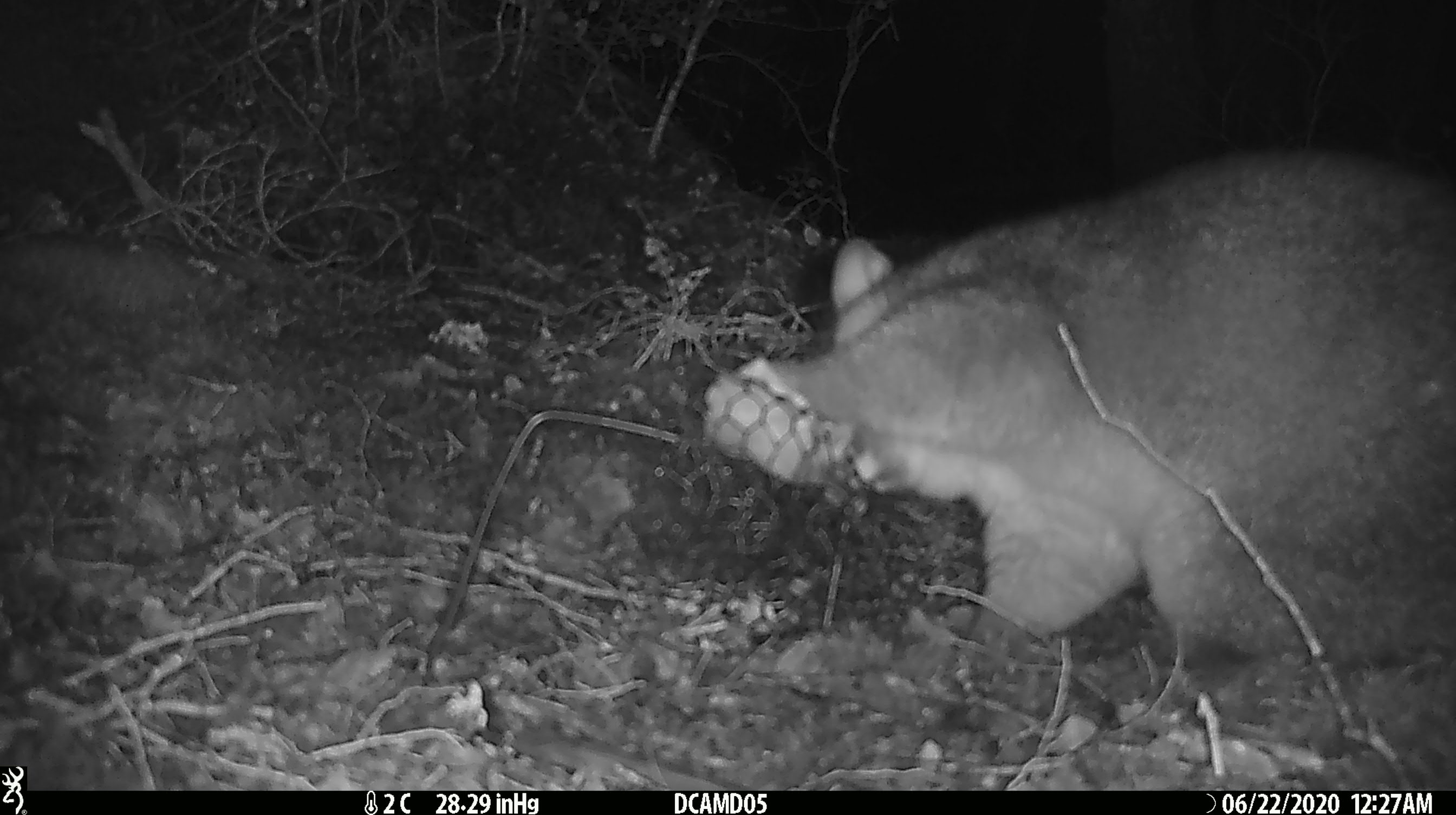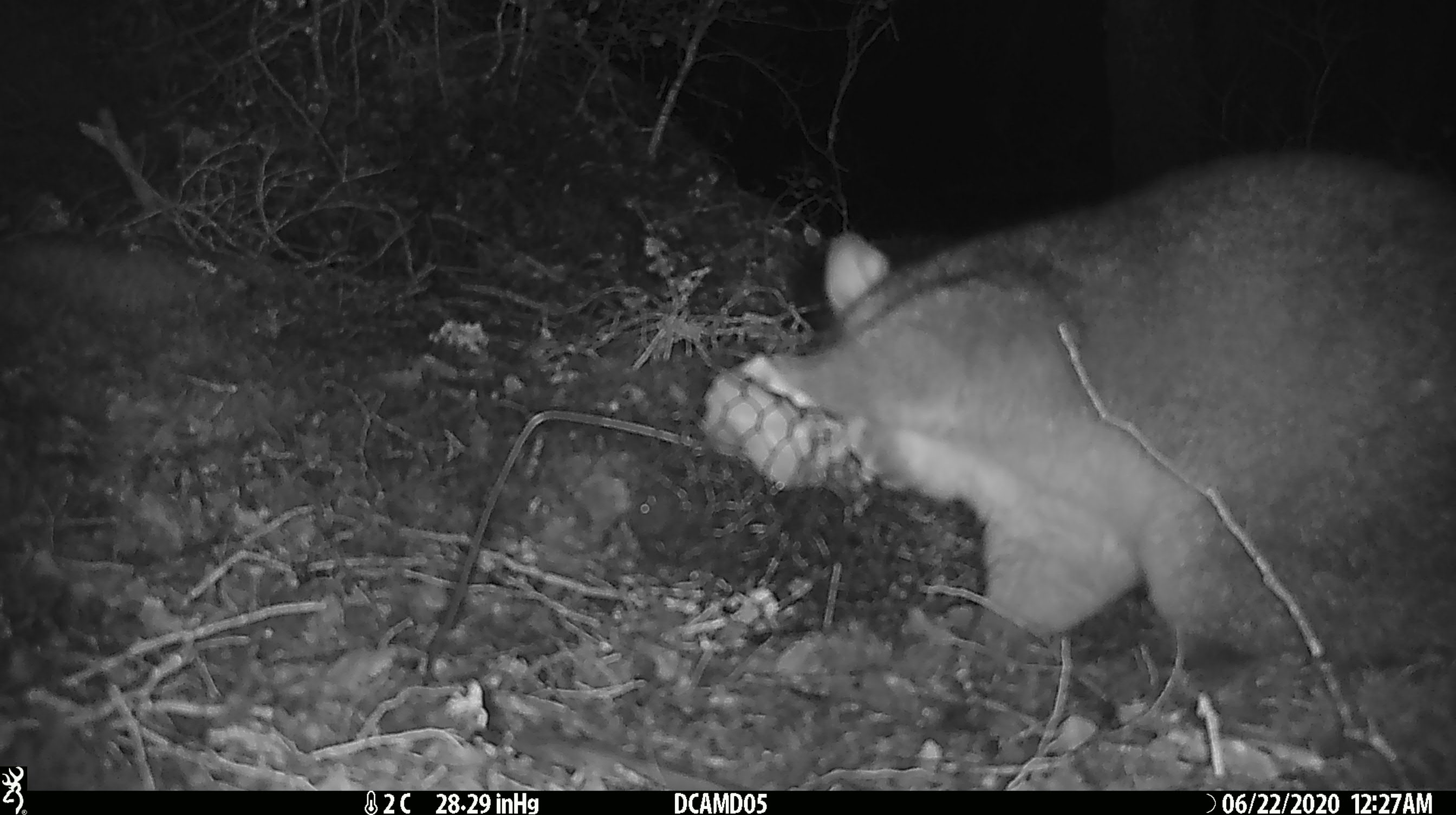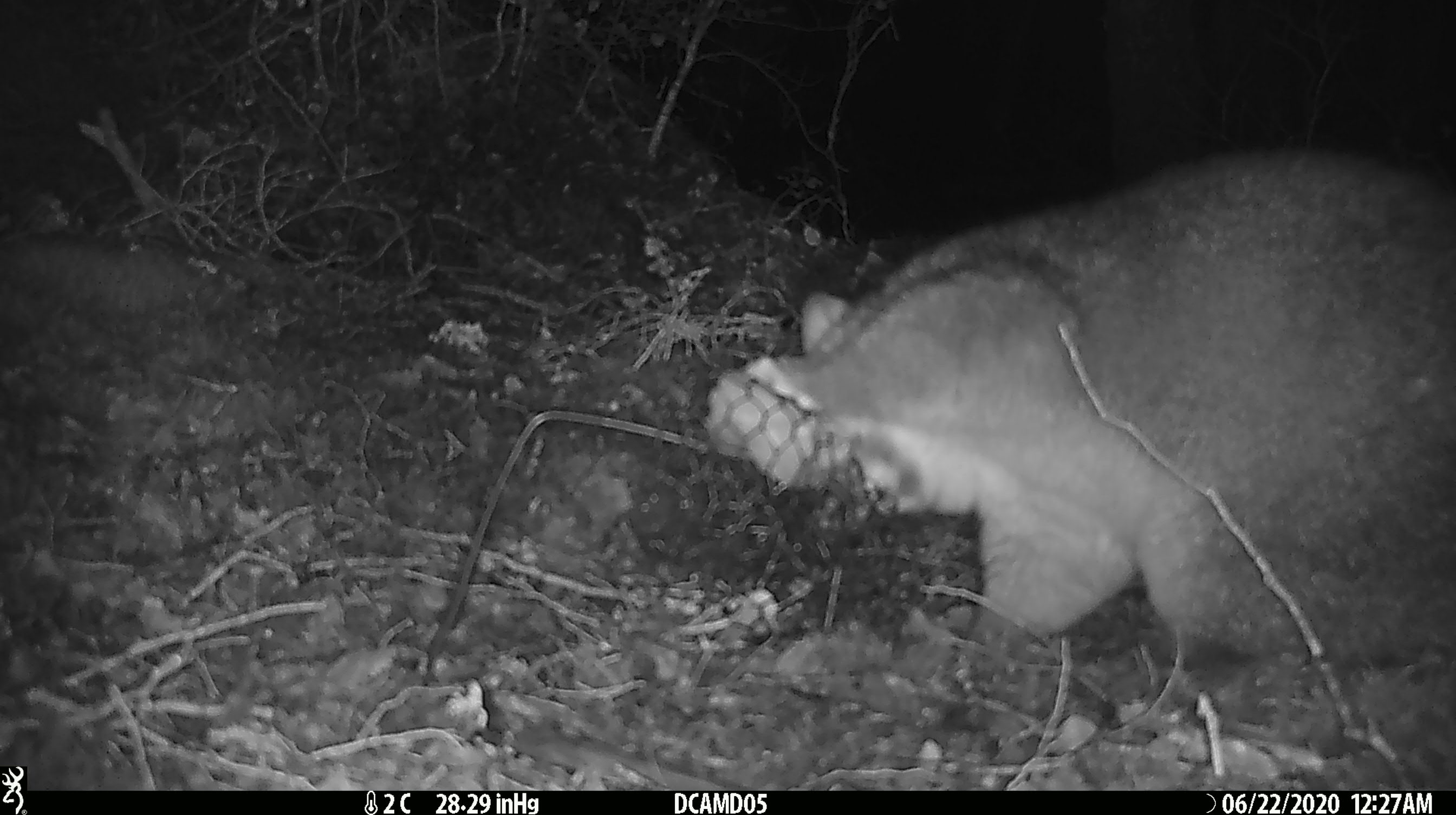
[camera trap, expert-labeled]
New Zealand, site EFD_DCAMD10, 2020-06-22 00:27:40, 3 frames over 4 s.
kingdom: Animalia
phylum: Chordata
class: Mammalia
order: Diprotodontia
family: Phalangeridae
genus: Trichosurus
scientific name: Trichosurus vulpecula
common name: common brushtail possum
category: possum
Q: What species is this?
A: Possum (common brushtail possum) (Trichosurus vulpecula).